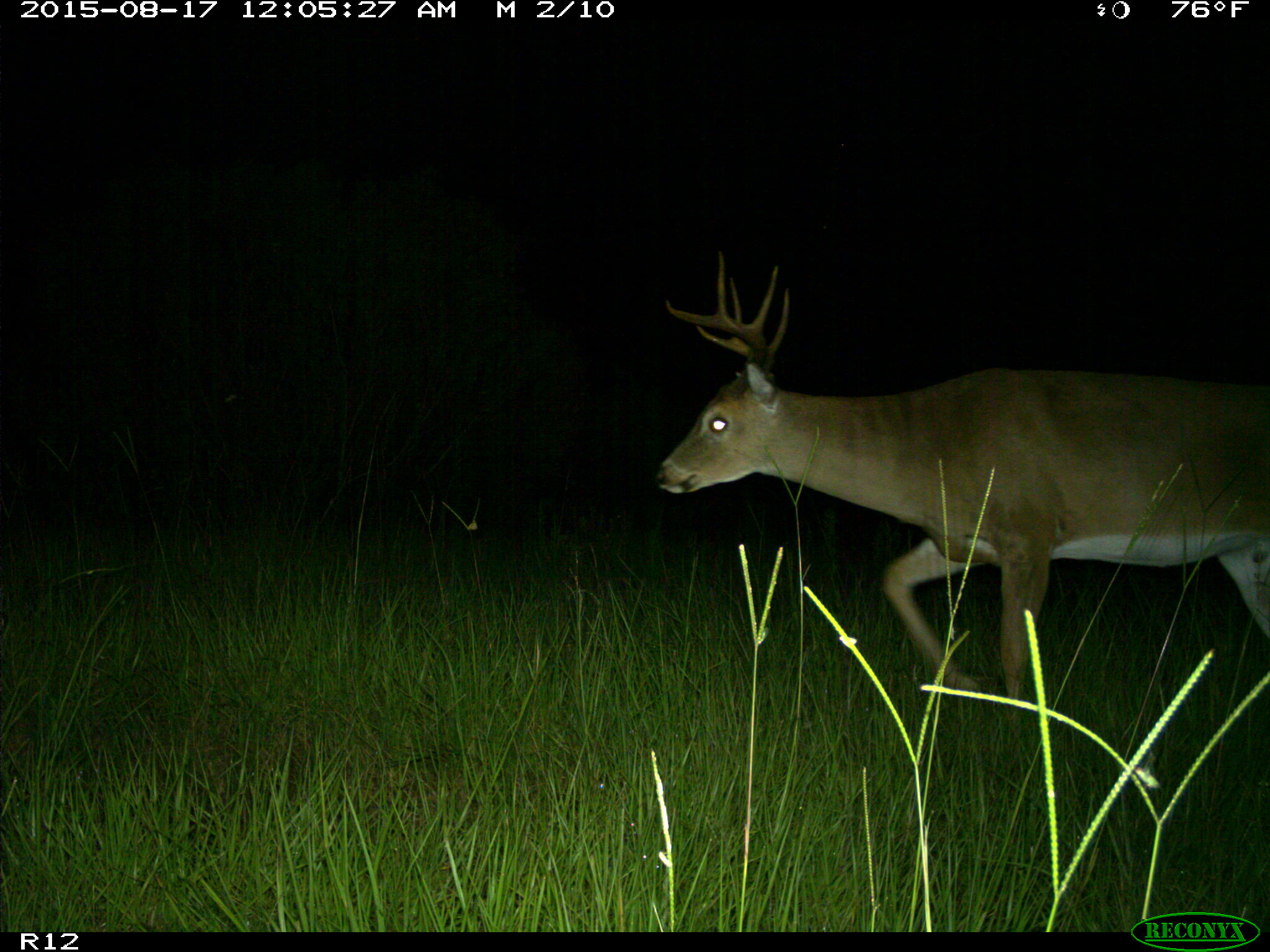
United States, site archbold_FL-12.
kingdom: Animalia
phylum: Chordata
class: Mammalia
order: Artiodactyla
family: Cervidae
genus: Odocoileus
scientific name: Odocoileus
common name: deer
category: unidentified deer